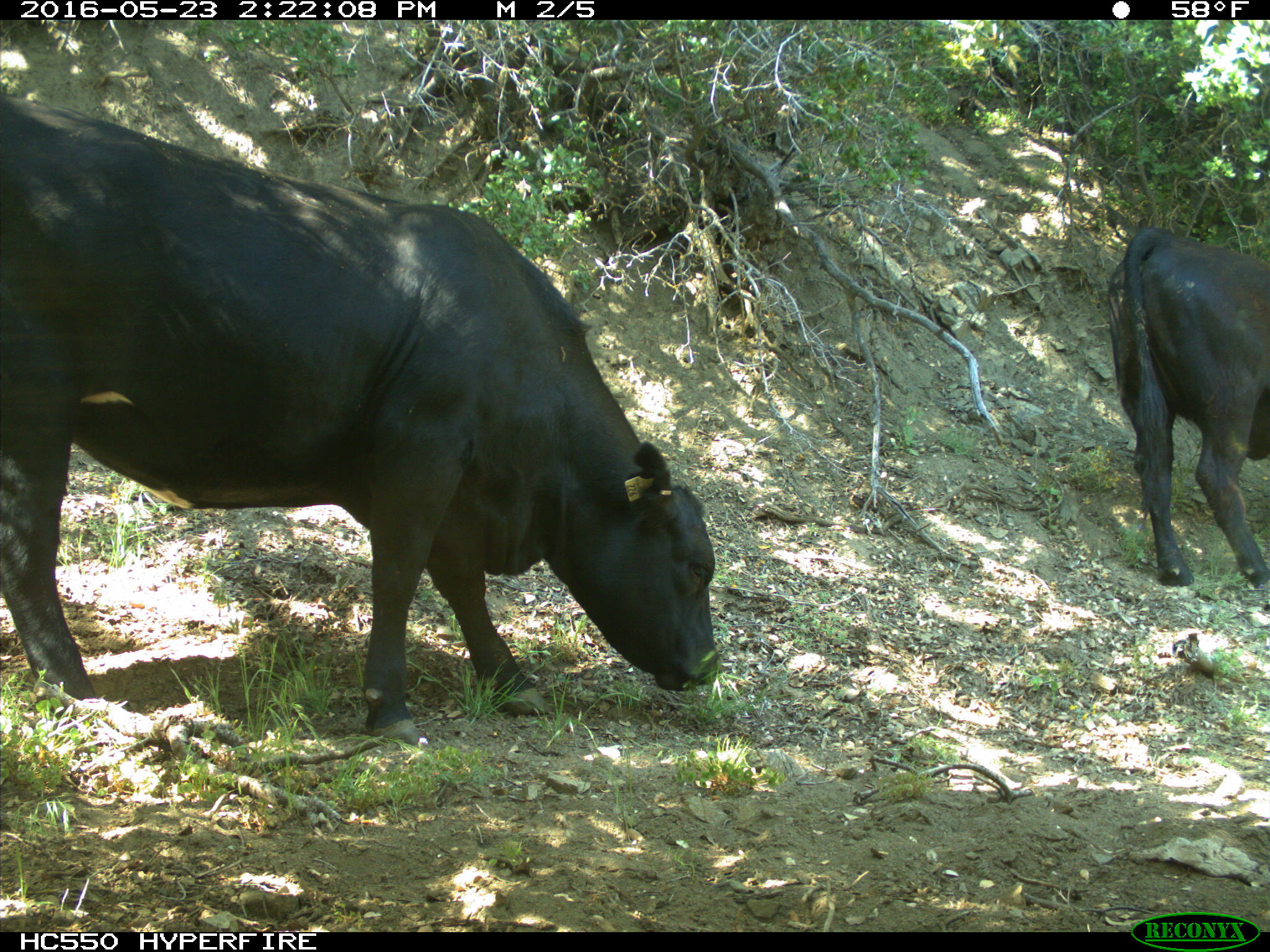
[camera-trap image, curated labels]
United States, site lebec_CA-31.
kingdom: Animalia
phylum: Chordata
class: Mammalia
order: Artiodactyla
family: Bovidae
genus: Bos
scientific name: Bos taurus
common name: domestic cow